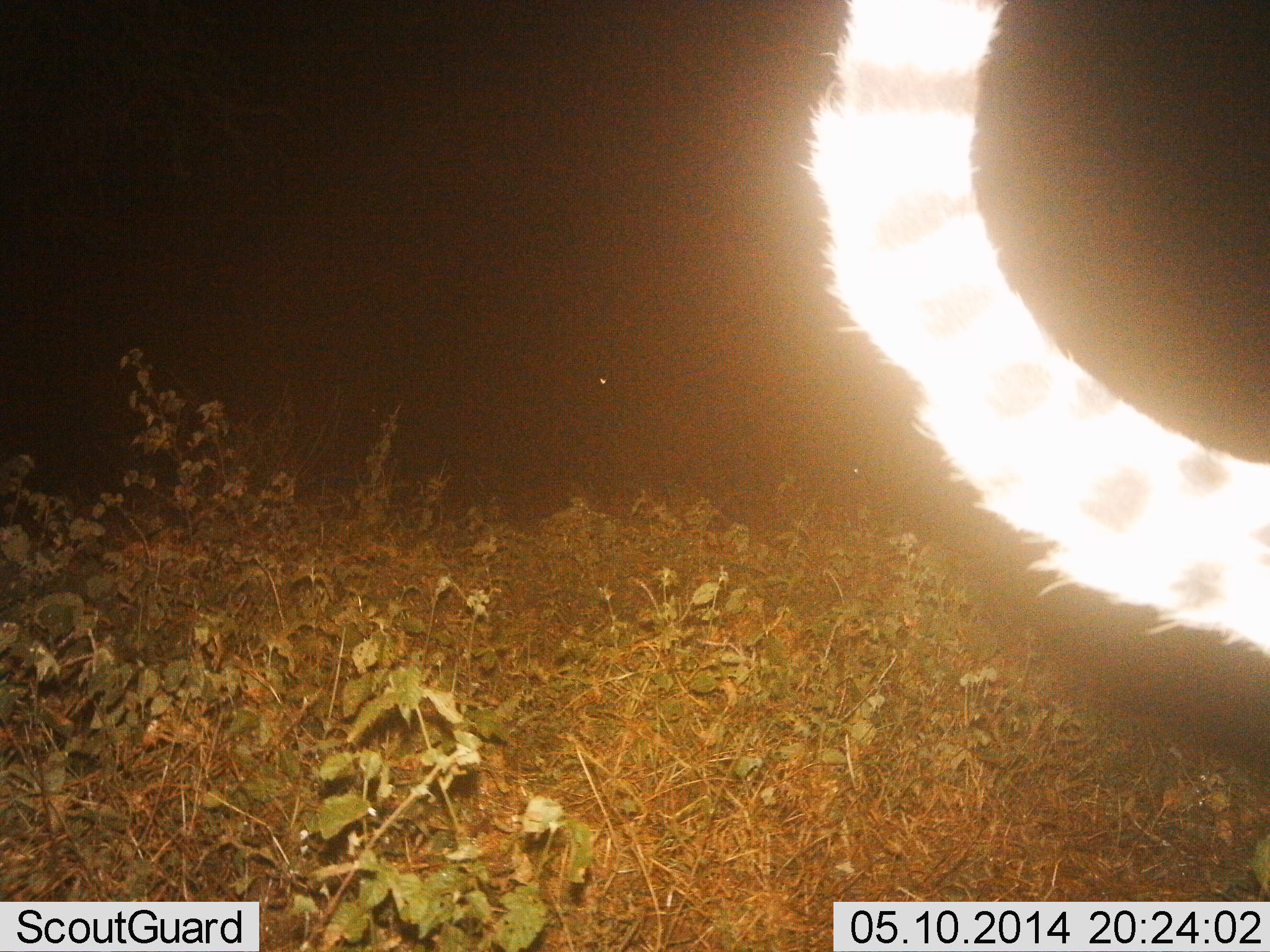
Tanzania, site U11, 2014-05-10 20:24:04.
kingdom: Animalia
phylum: Chordata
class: Mammalia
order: Carnivora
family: Felidae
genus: Acinonyx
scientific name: Acinonyx jubatus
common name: cheetah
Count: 1.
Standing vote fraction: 20%.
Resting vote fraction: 0%.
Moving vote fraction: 80%.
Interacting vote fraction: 0%.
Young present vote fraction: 0%.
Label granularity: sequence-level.